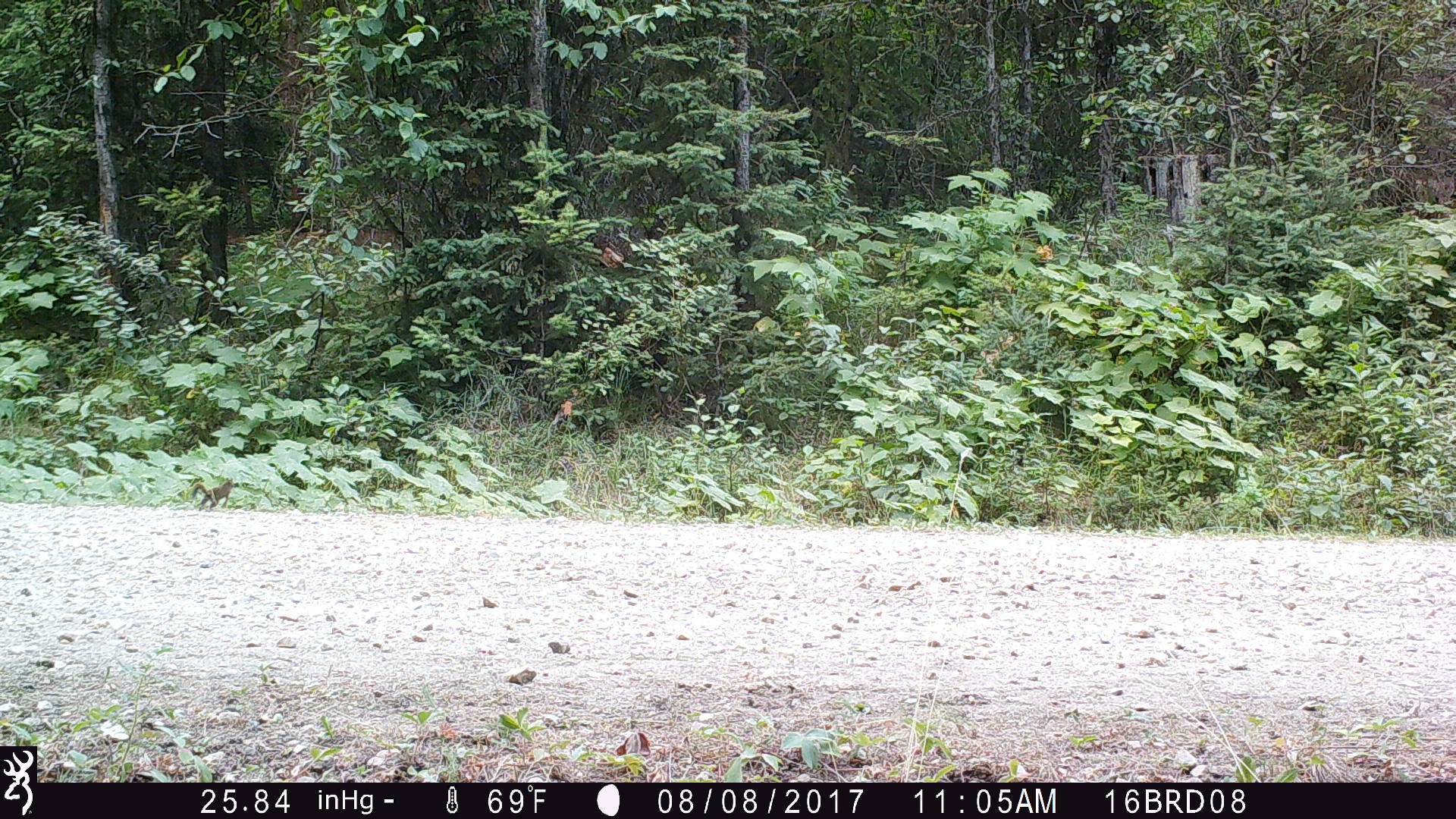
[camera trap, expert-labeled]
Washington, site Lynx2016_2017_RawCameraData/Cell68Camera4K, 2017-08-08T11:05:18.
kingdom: Animalia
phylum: Chordata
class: Mammalia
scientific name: Mammalia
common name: small mammal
Small mammal (Mammalia). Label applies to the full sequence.